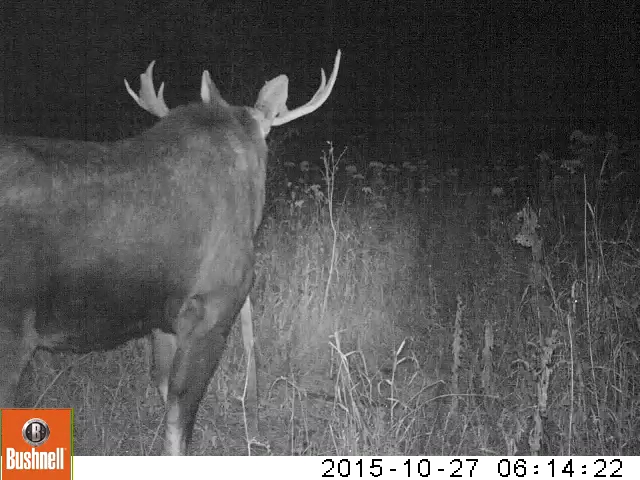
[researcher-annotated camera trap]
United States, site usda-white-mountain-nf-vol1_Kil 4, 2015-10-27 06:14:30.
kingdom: Animalia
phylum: Chordata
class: Mammalia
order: Artiodactyla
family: Cervidae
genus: Alces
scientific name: Alces alces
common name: moose